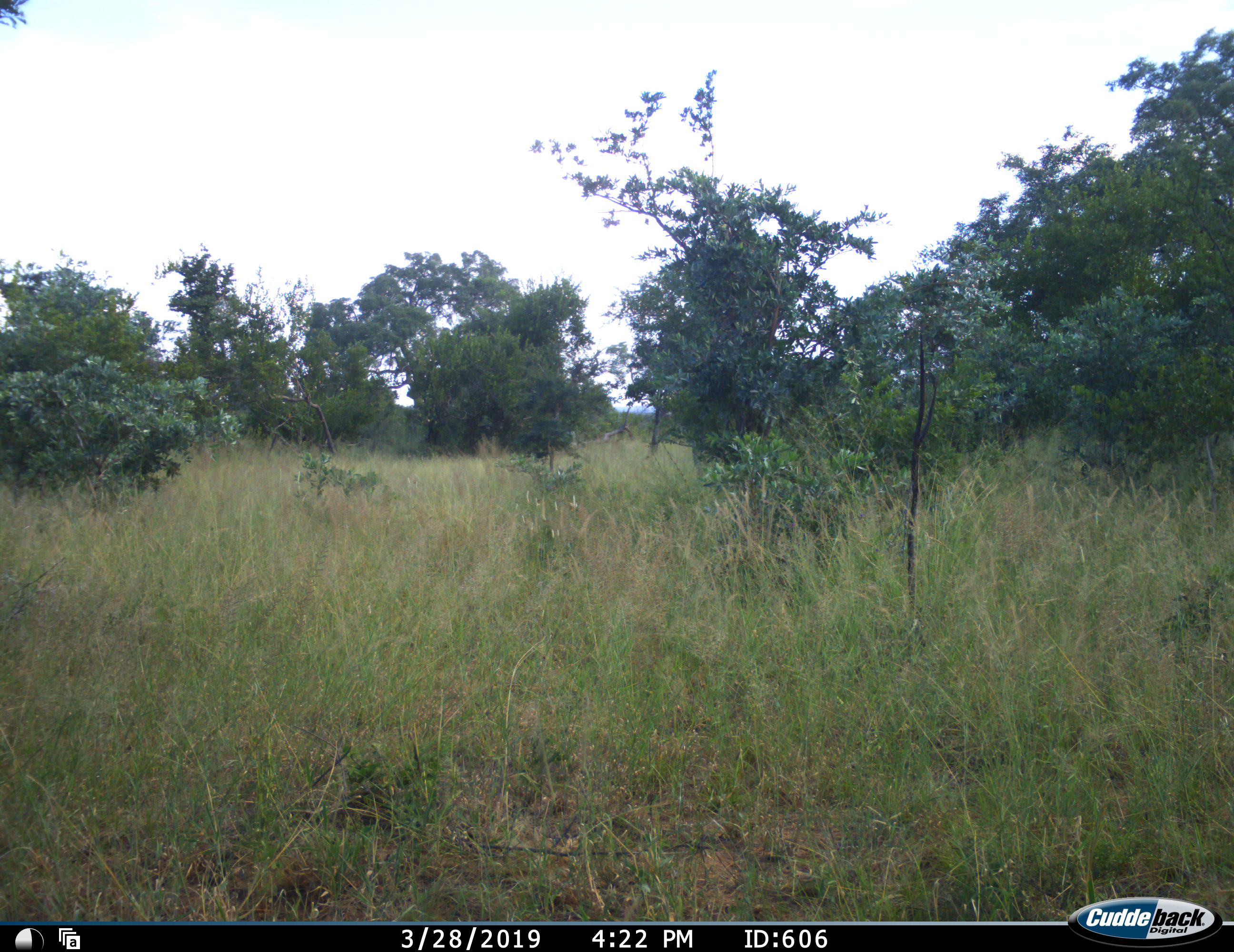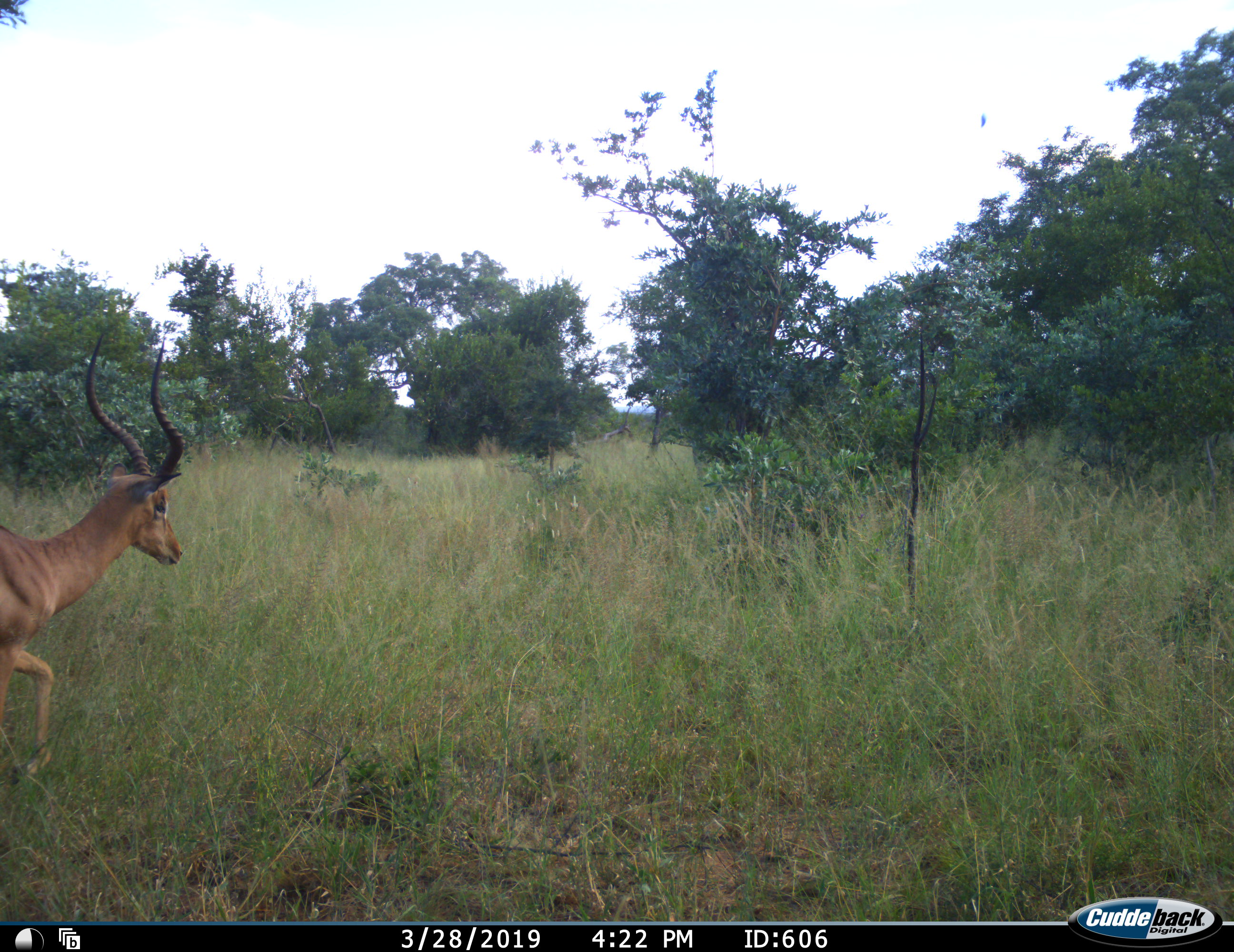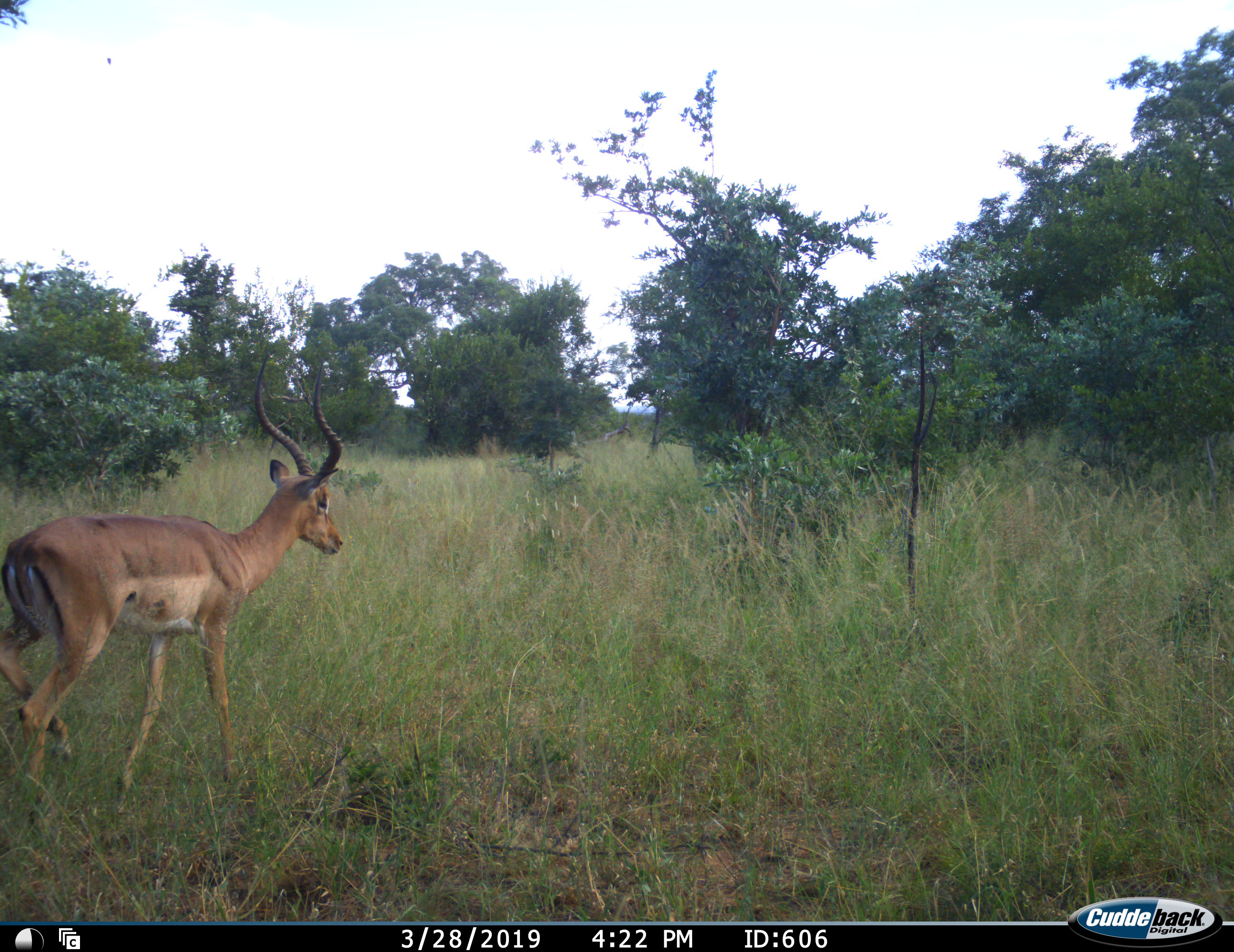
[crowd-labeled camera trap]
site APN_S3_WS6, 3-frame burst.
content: unidentified animal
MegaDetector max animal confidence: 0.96